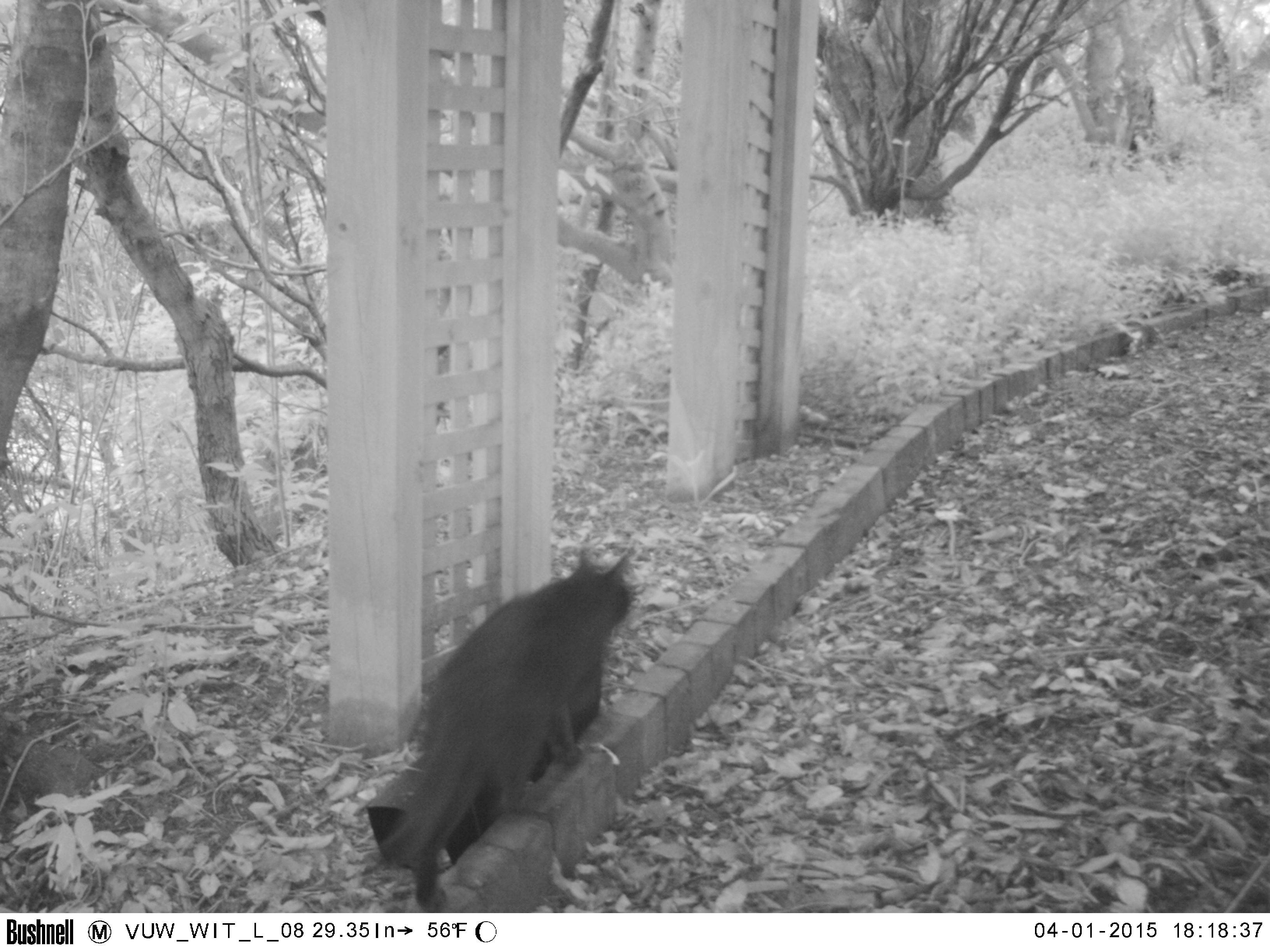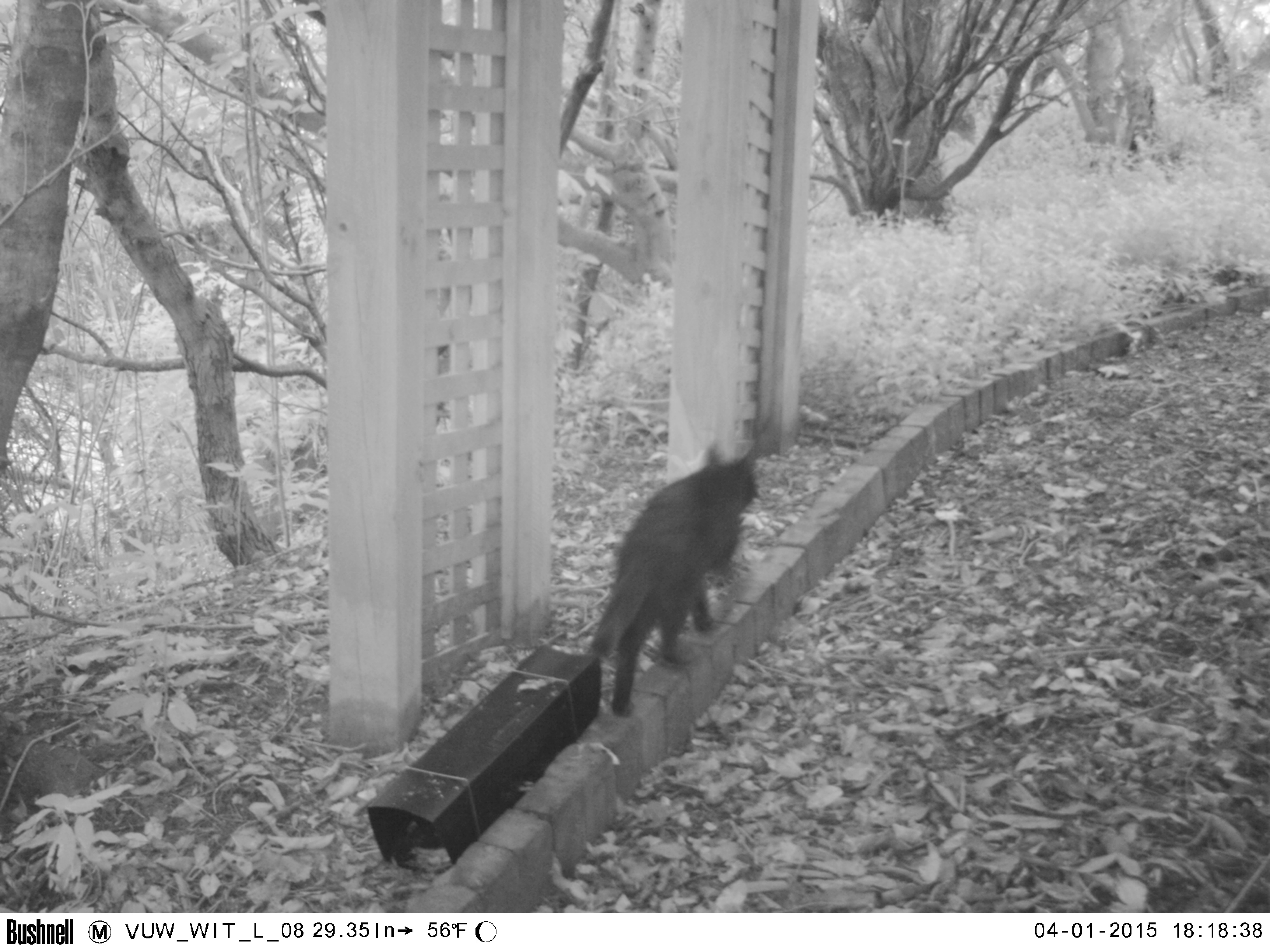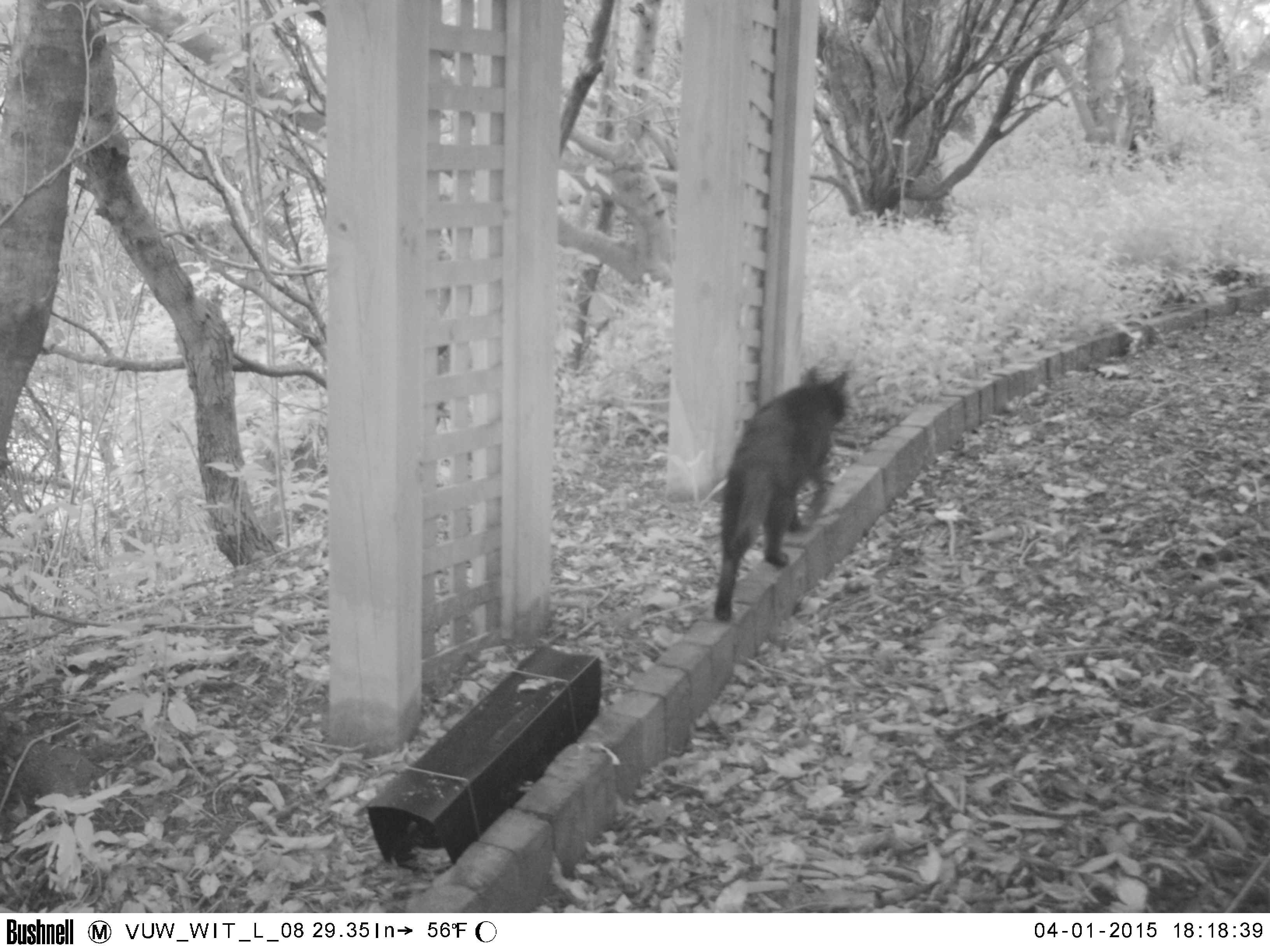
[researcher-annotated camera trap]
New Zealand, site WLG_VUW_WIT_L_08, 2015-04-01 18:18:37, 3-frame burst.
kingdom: Animalia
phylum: Chordata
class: Mammalia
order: Carnivora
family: Felidae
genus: Felis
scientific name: Felis catus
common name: domestic cat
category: cat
Cat (domestic cat) (Felis catus).